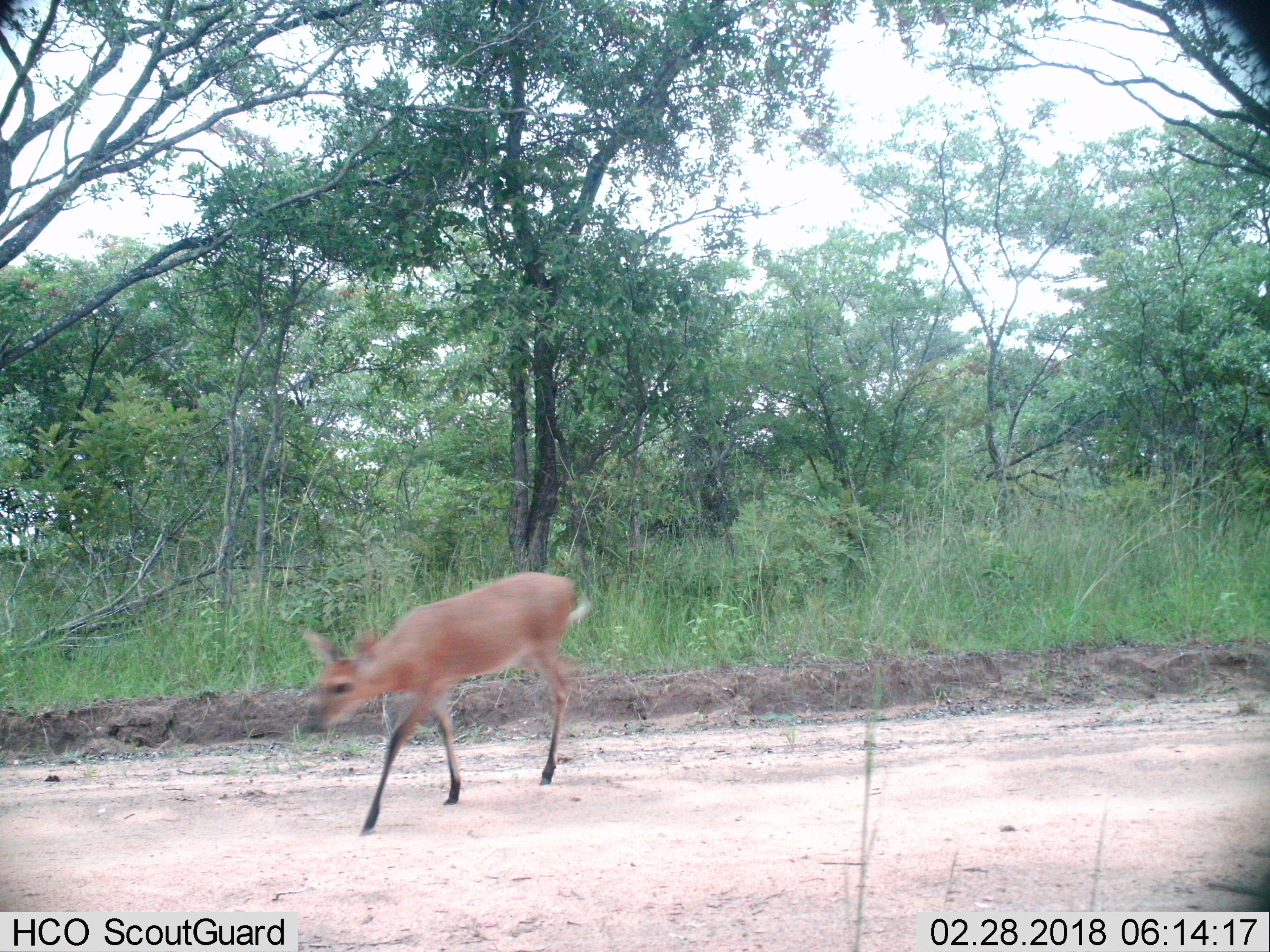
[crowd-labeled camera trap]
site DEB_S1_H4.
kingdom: Animalia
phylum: Chordata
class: Mammalia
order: Artiodactyla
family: Bovidae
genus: Sylvicapra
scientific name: Sylvicapra grimmia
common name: common duiker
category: duikercommongrey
Duikercommongrey (common duiker) (Sylvicapra grimmia), count 1. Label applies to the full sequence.